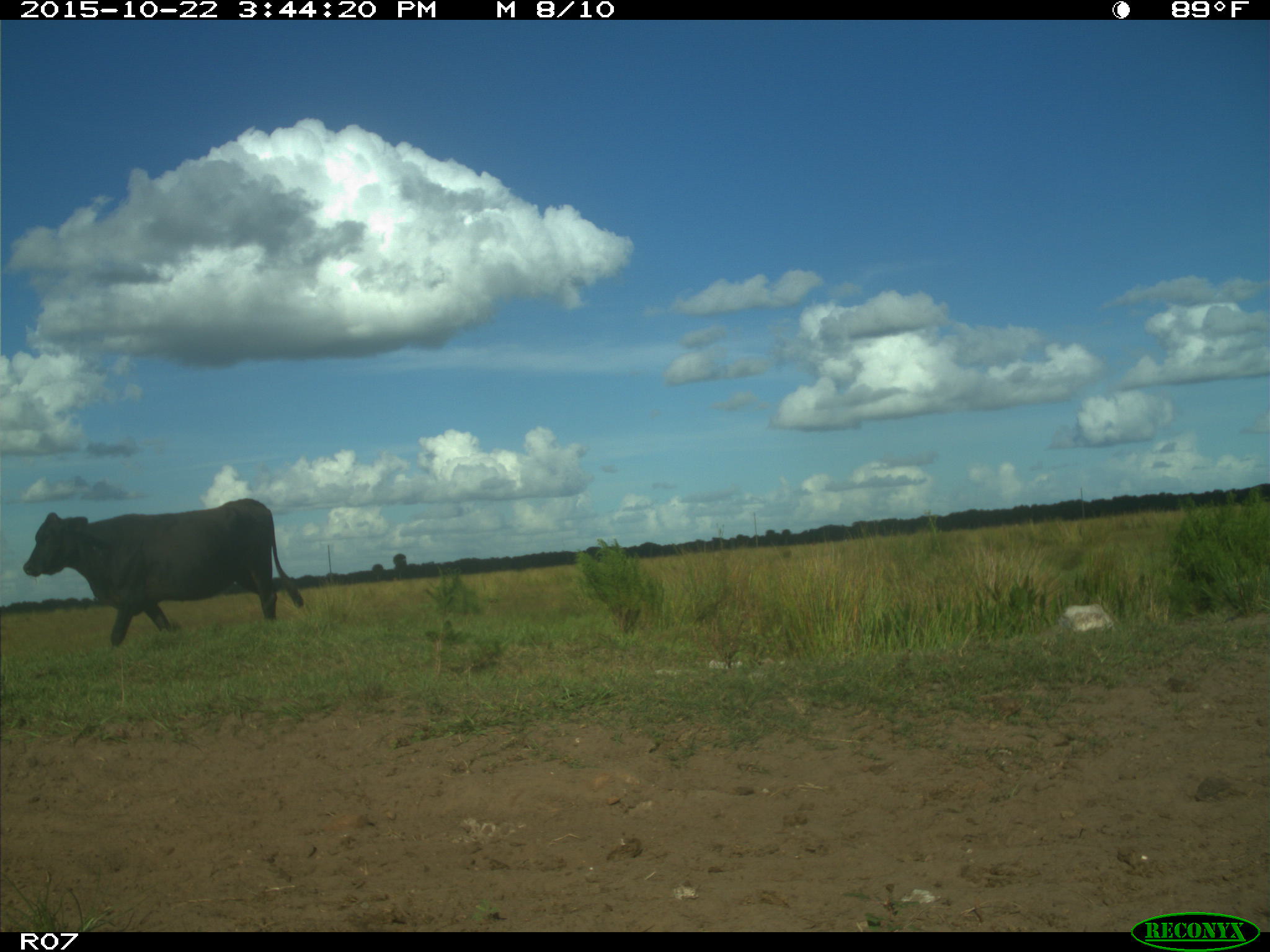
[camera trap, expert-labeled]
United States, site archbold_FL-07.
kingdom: Animalia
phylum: Chordata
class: Mammalia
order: Artiodactyla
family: Bovidae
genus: Bos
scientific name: Bos taurus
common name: domestic cow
Bos taurus (domestic cow).